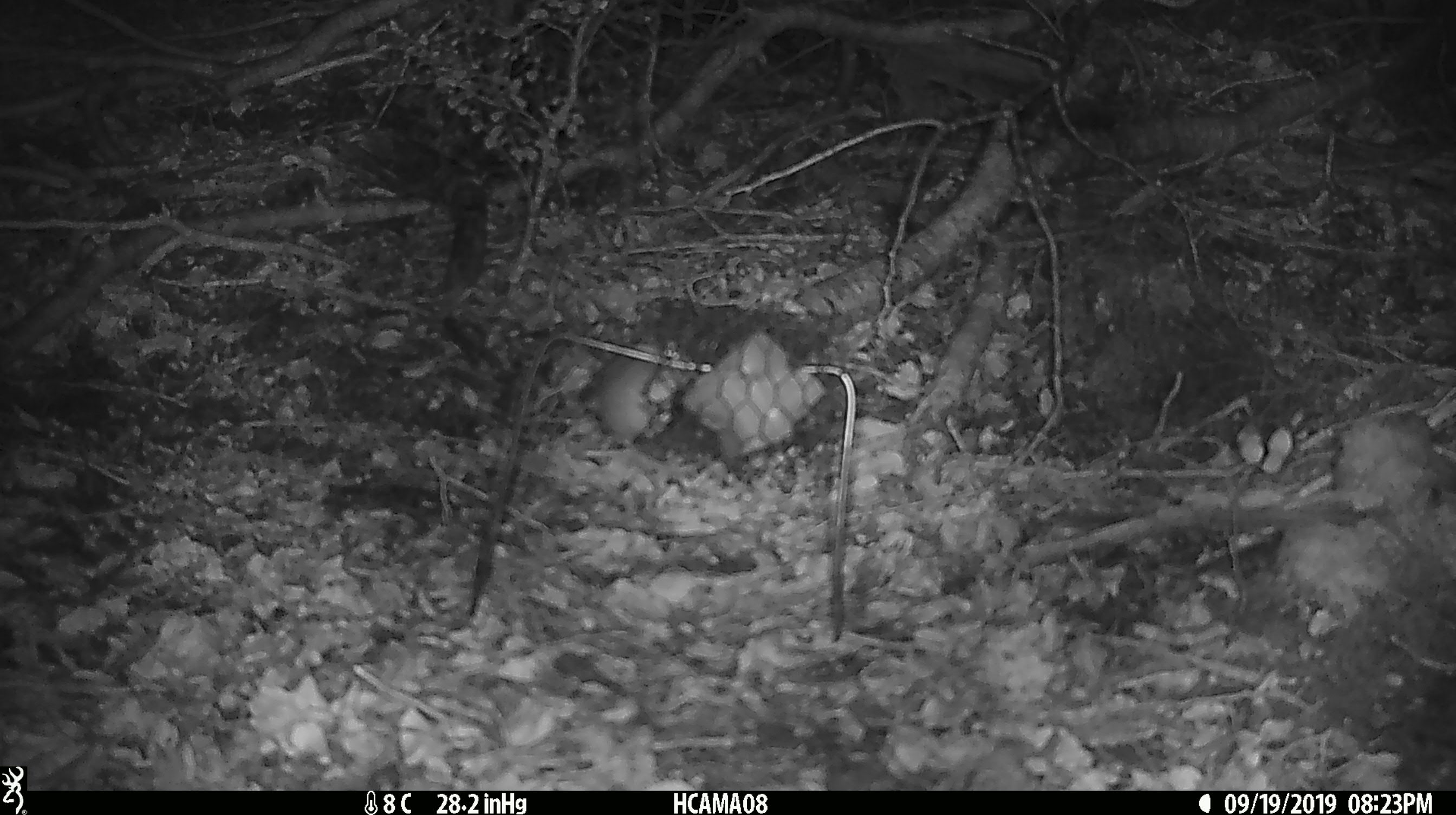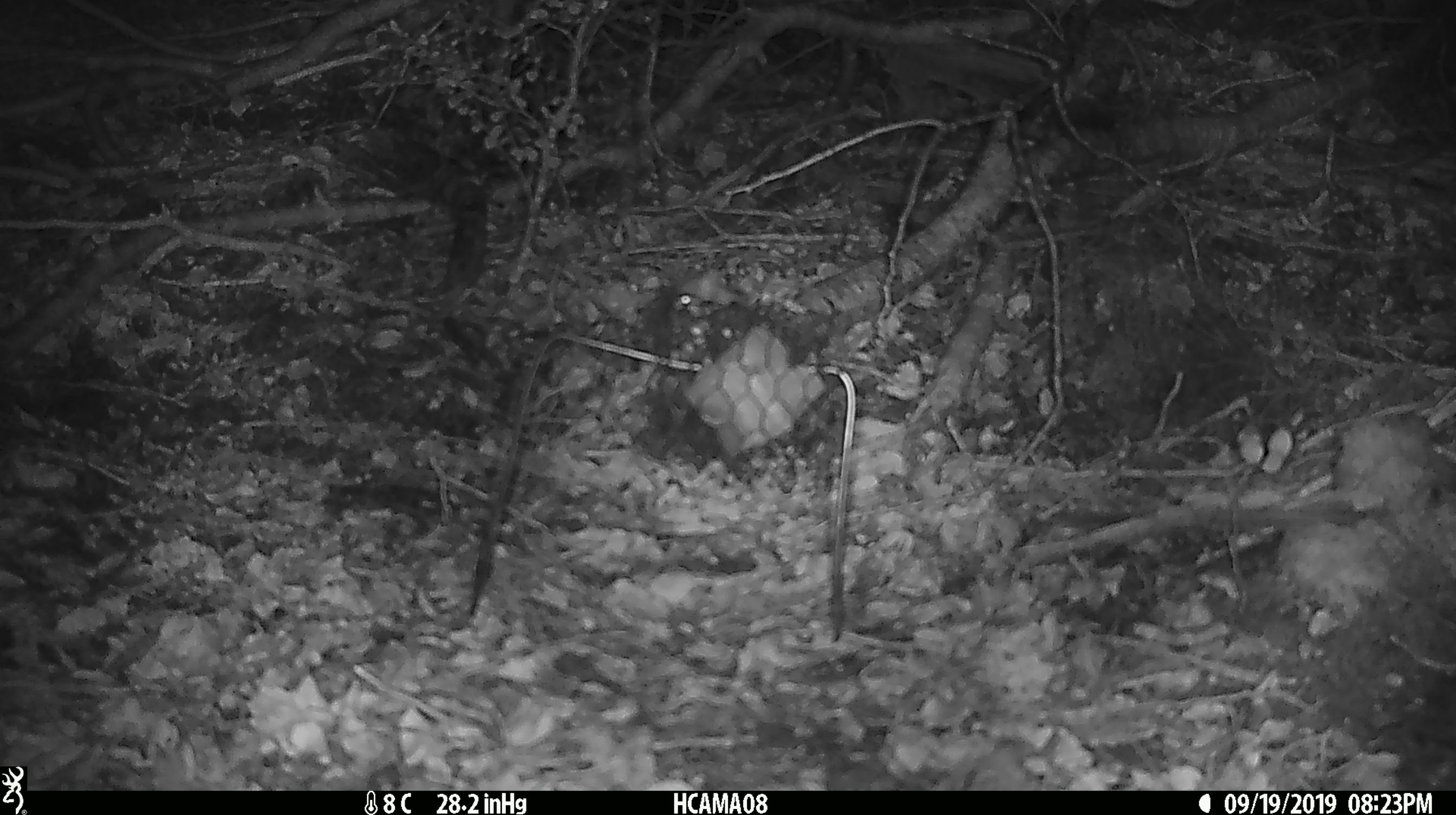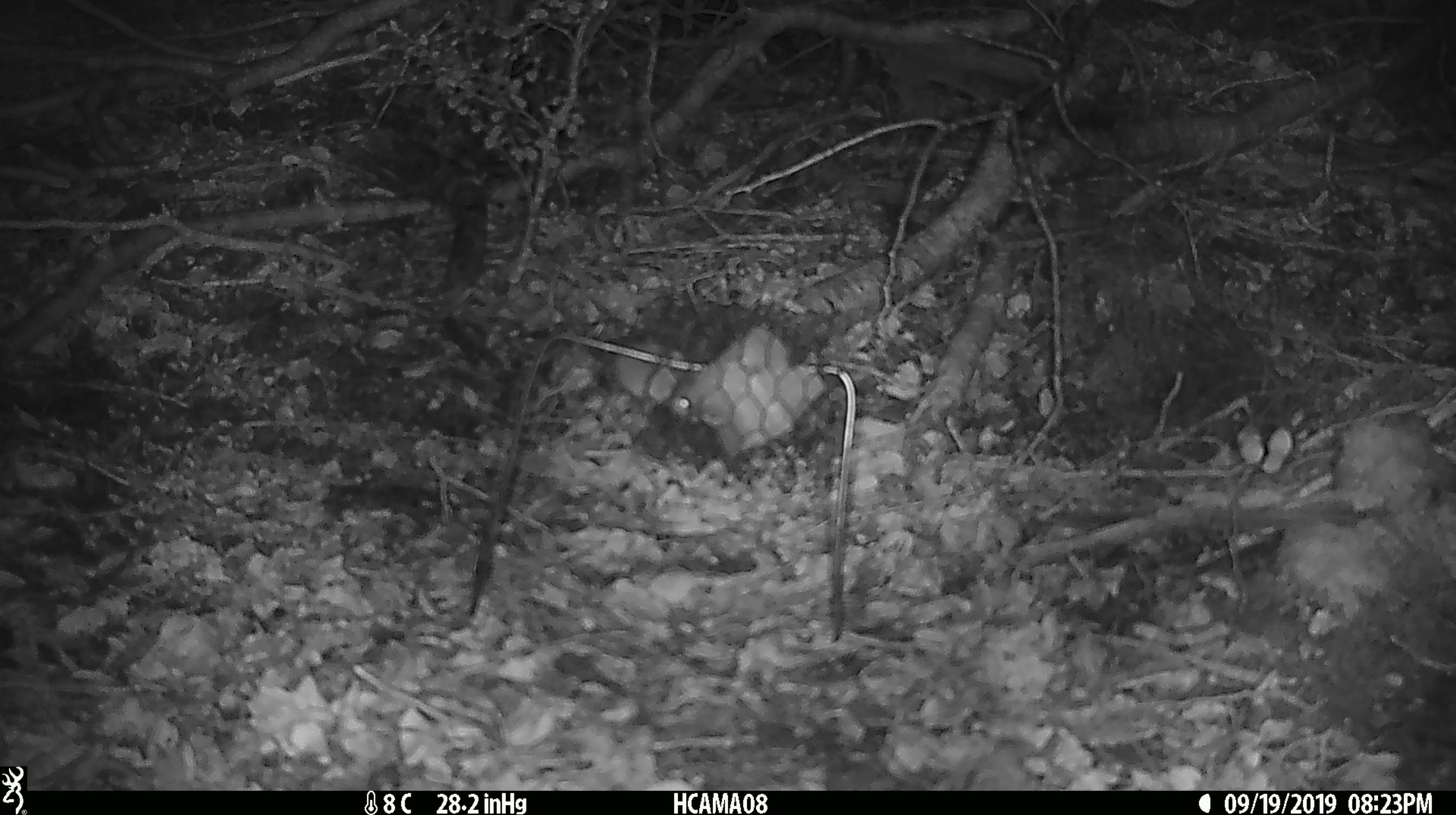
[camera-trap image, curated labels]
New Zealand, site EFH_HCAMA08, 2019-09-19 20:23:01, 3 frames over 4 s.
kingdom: Animalia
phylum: Chordata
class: Mammalia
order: Rodentia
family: Muridae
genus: Mus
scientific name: Mus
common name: mouse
Mouse (Mus).